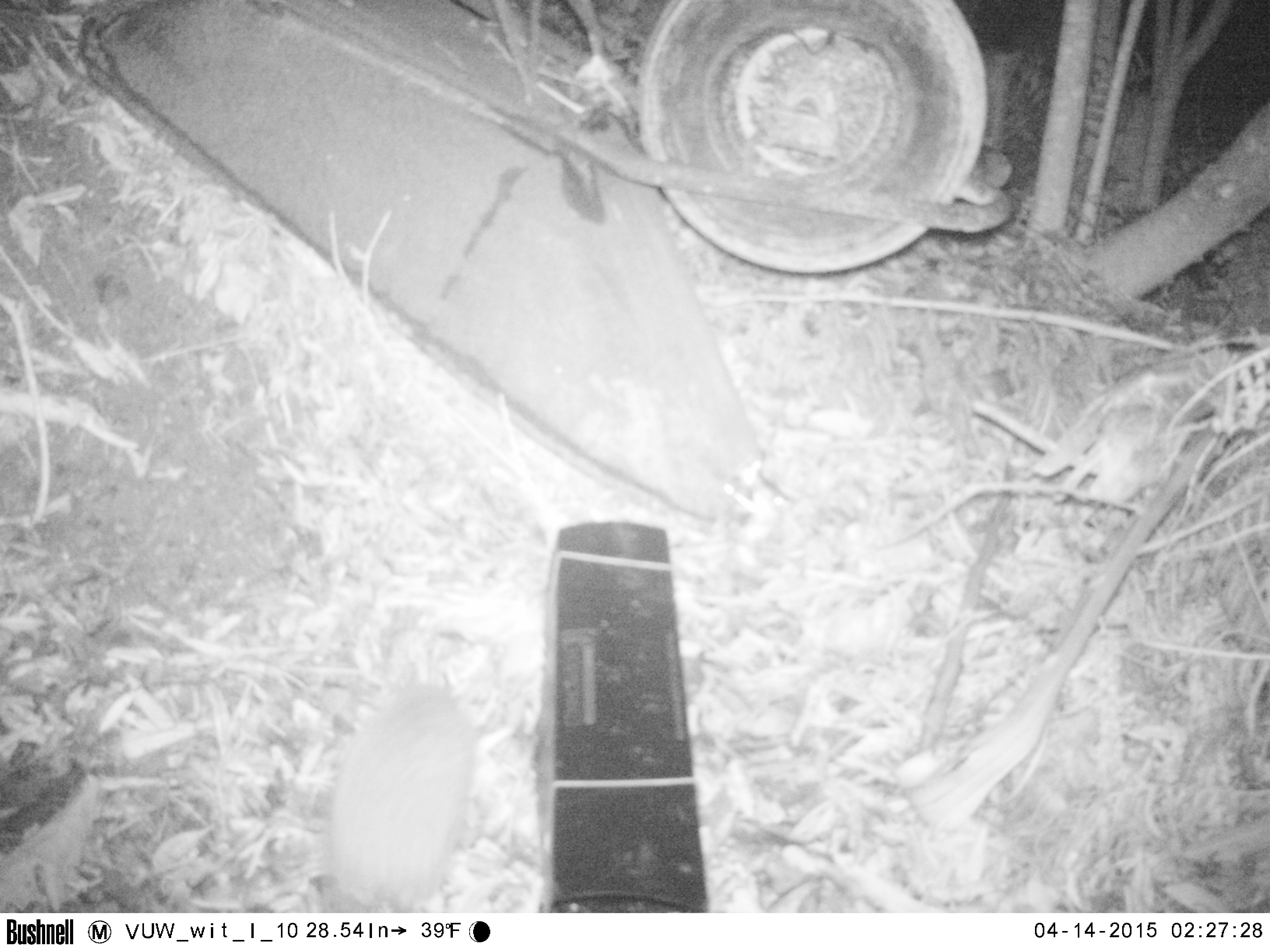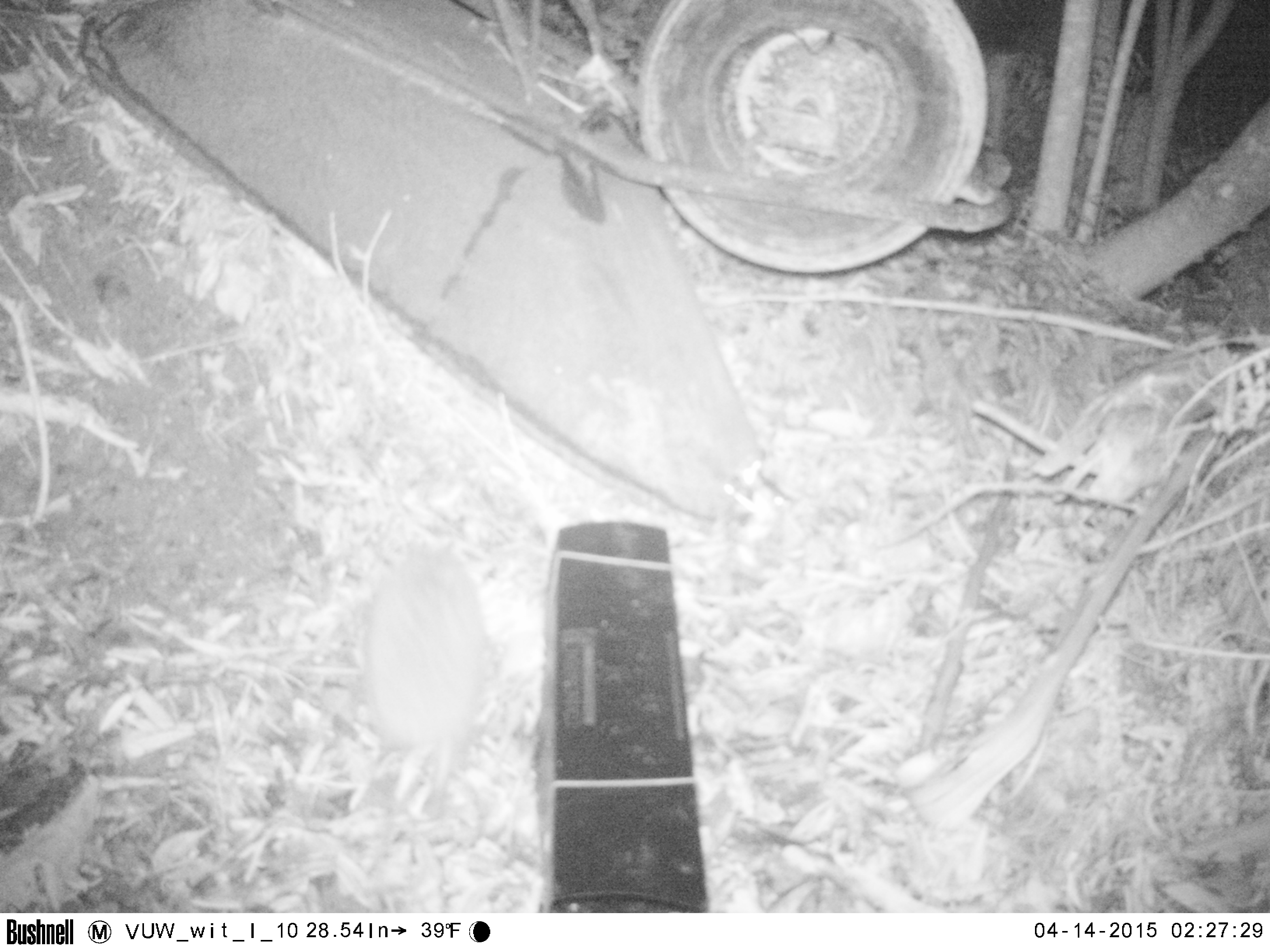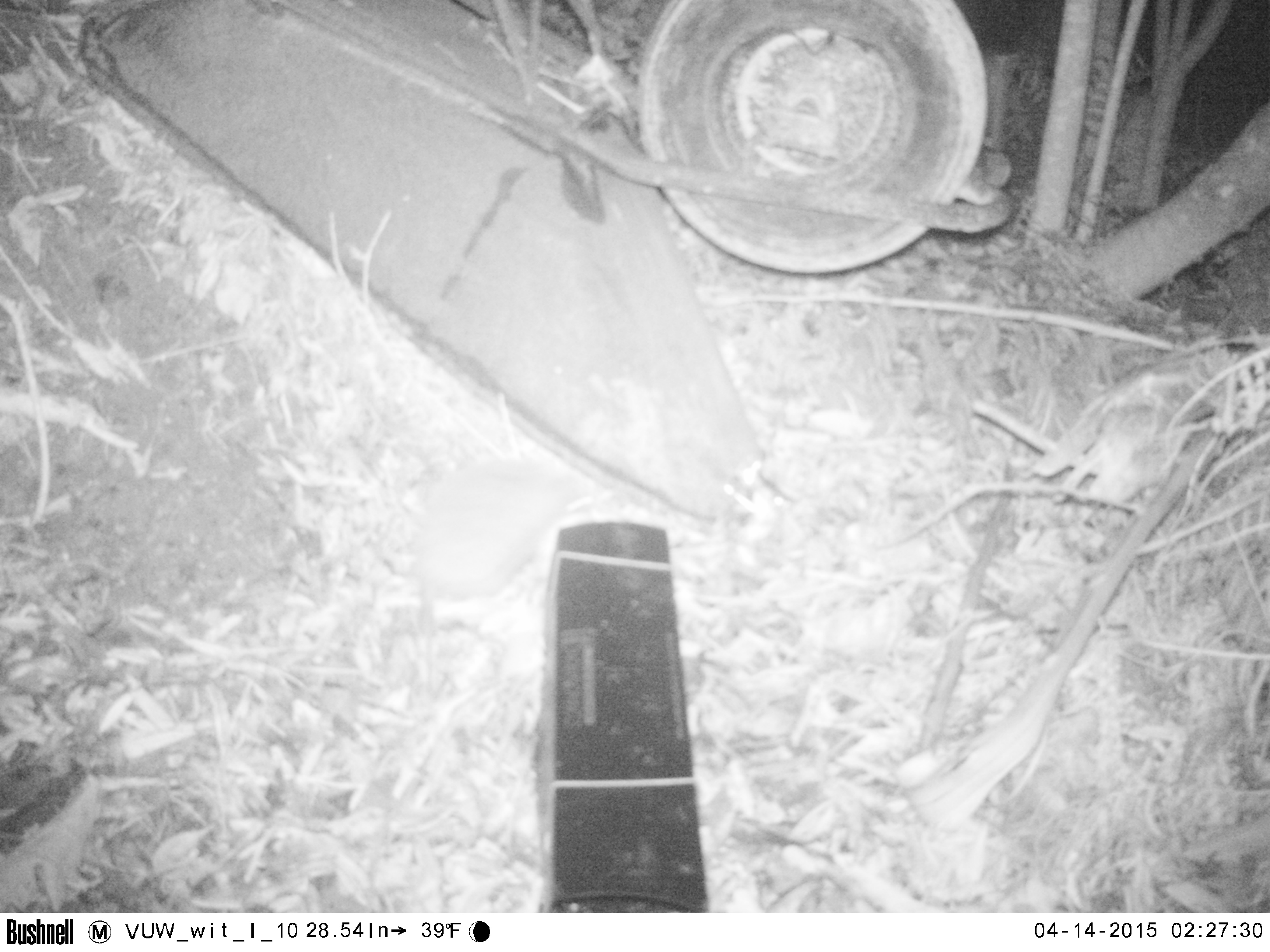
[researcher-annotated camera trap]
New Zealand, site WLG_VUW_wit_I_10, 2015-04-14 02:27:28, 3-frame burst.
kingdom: Animalia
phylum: Chordata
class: Mammalia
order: Eulipotyphla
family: Erinaceidae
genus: Erinaceus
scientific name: Erinaceus europaeus europaeus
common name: european hedgehog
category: hedgehog